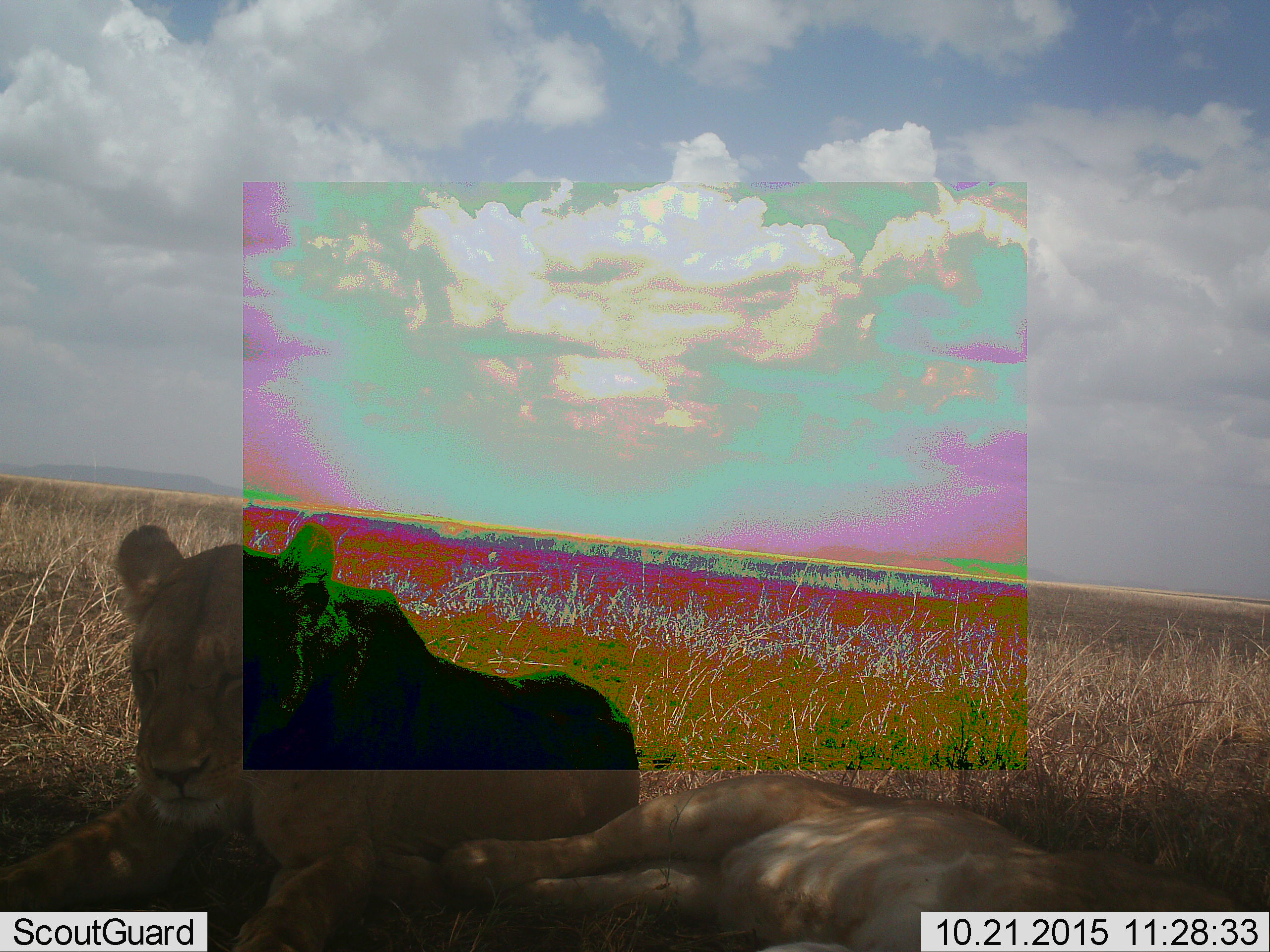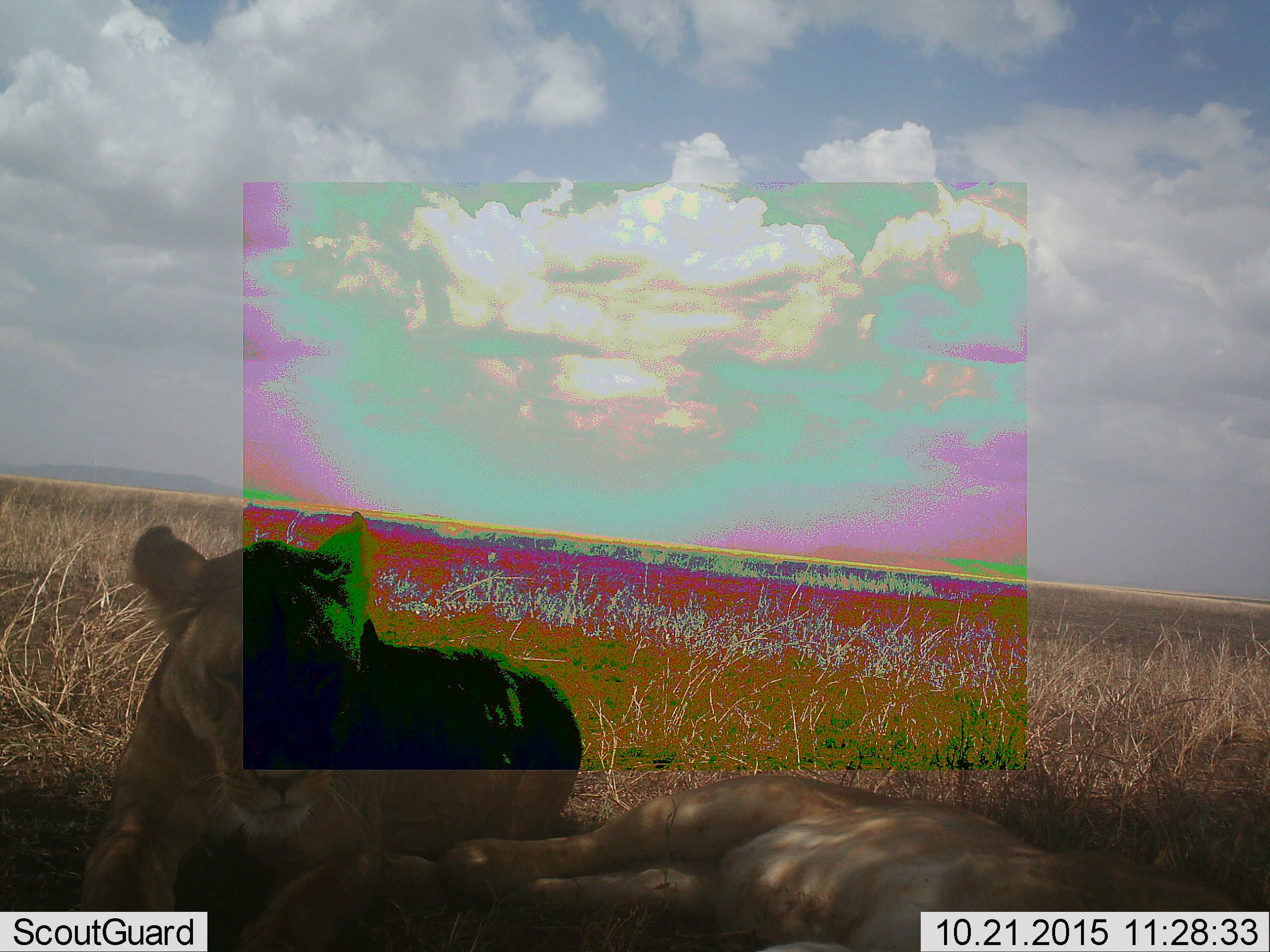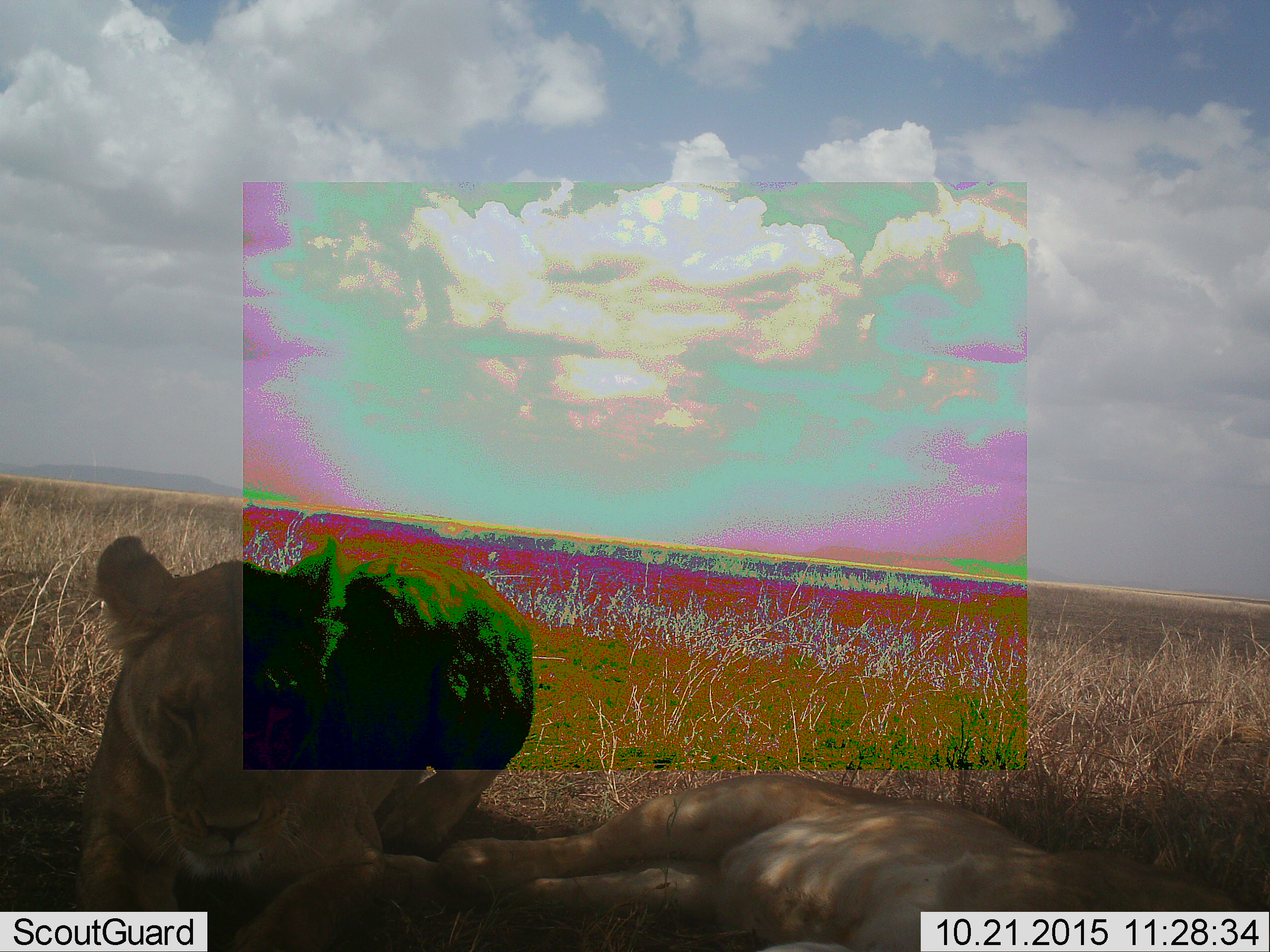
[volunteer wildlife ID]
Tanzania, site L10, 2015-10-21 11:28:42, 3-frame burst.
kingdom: Animalia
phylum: Chordata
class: Mammalia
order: Carnivora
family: Felidae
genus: Panthera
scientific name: Panthera leo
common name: lion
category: lionfemale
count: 2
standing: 0%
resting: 100%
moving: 10%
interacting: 0%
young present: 10%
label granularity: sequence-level